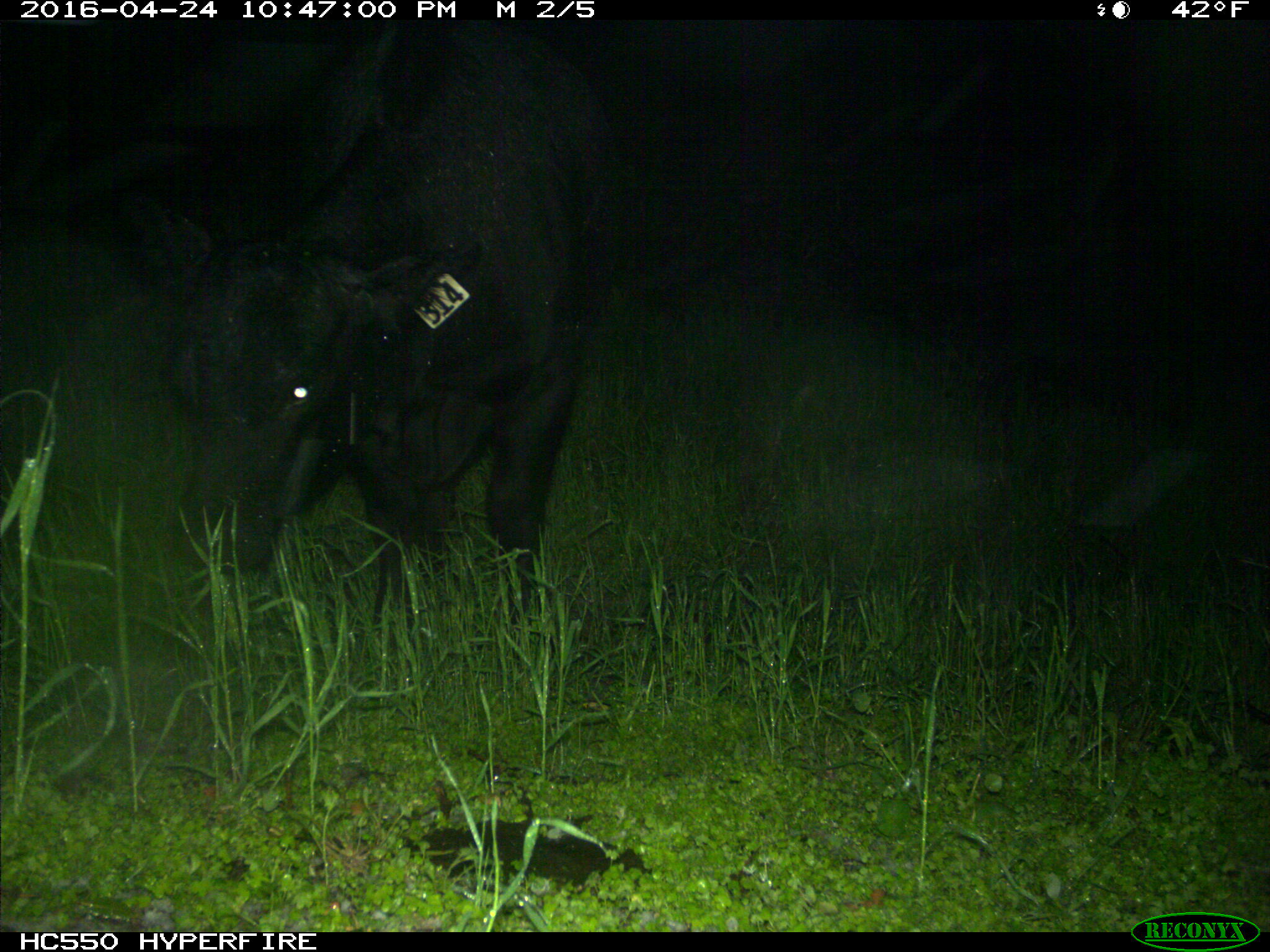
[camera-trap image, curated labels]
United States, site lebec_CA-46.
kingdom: Animalia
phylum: Chordata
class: Mammalia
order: Artiodactyla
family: Bovidae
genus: Bos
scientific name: Bos taurus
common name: domestic cow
Bos taurus (domestic cow).